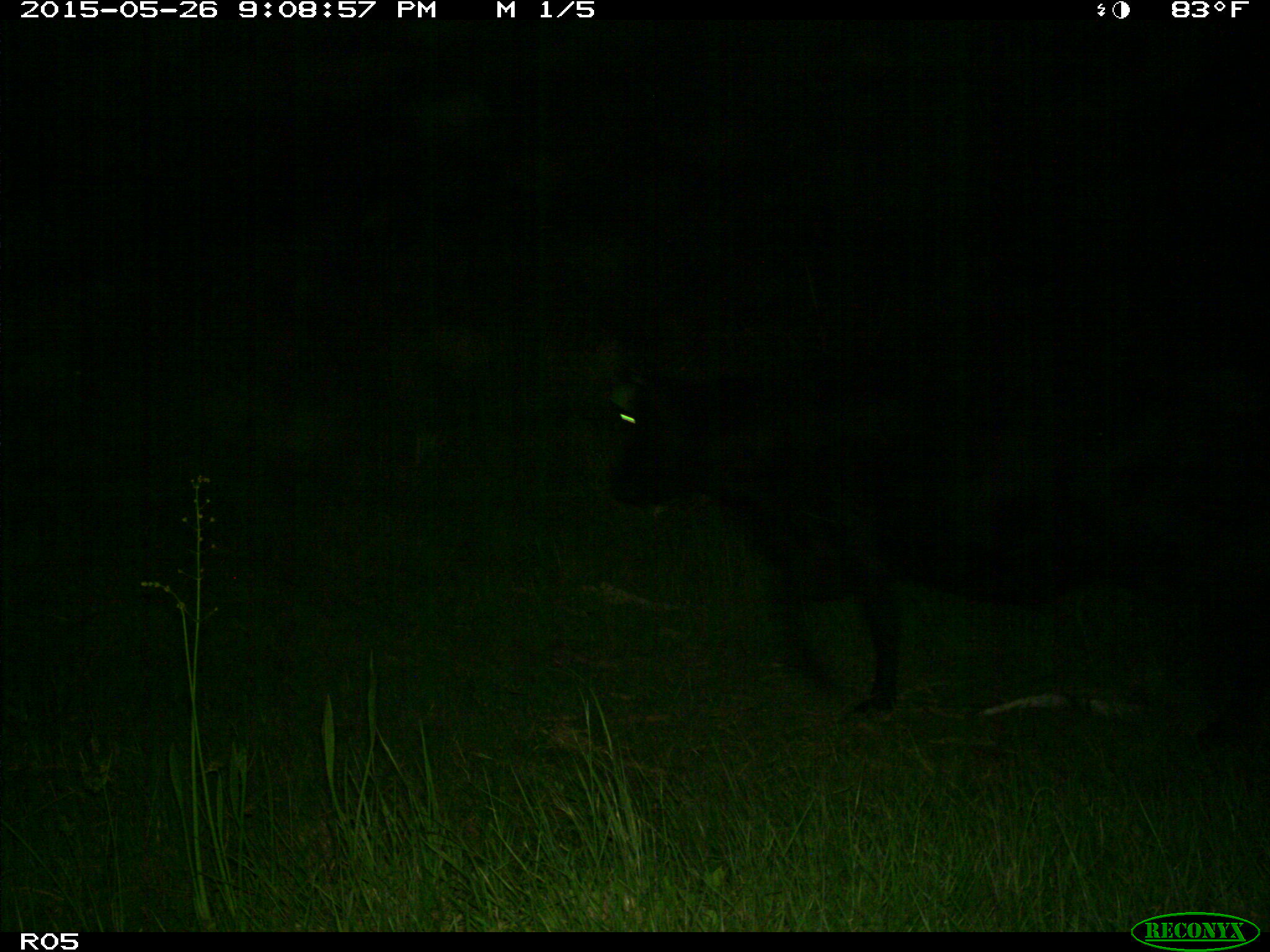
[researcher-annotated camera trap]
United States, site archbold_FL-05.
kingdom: Animalia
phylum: Chordata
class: Mammalia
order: Artiodactyla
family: Bovidae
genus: Bos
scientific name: Bos taurus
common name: domestic cow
Bos taurus (domestic cow).